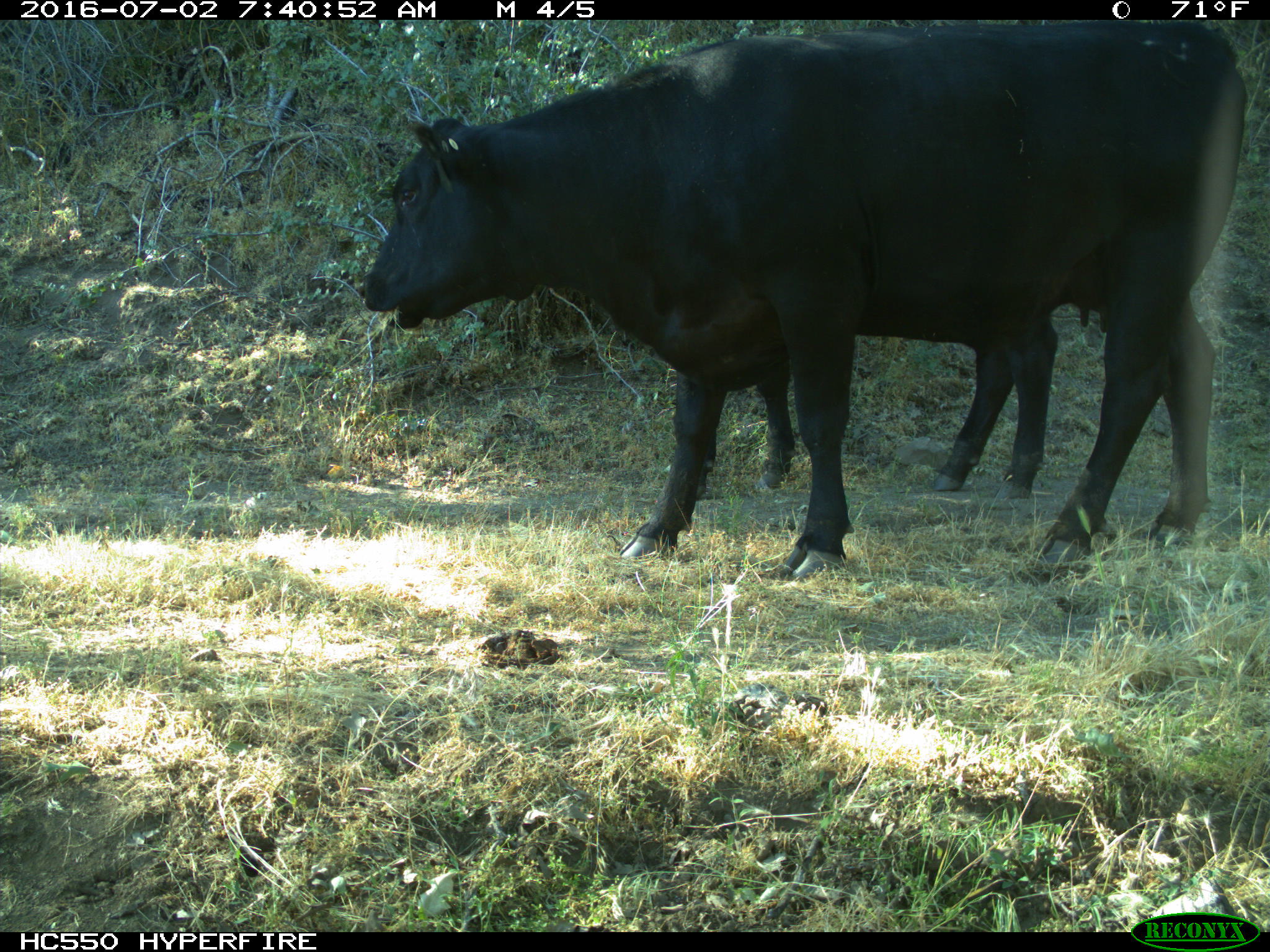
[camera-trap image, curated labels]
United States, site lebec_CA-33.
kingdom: Animalia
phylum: Chordata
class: Mammalia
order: Artiodactyla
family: Bovidae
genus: Bos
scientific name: Bos taurus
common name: domestic cow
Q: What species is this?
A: Bos taurus (domestic cow).